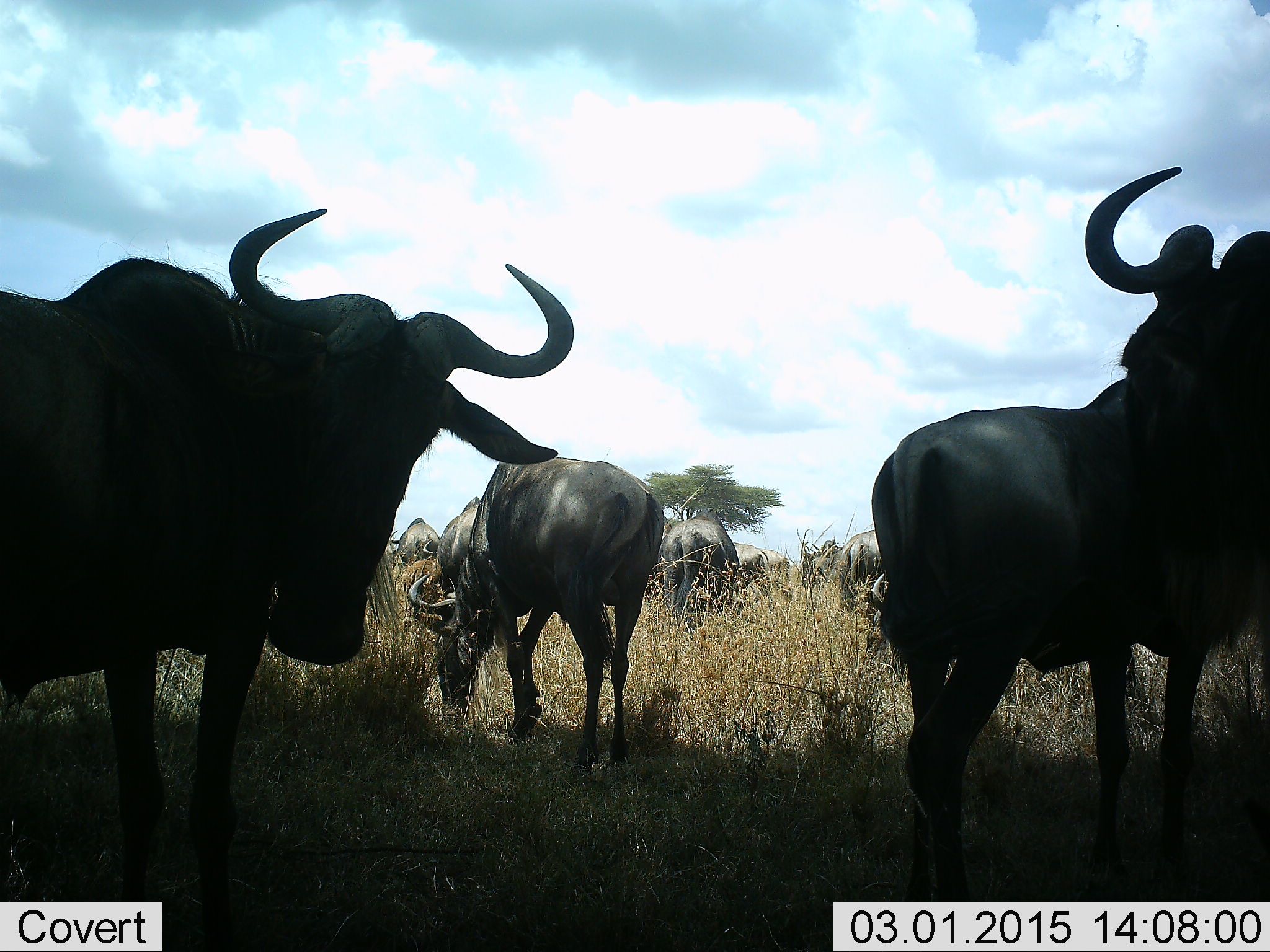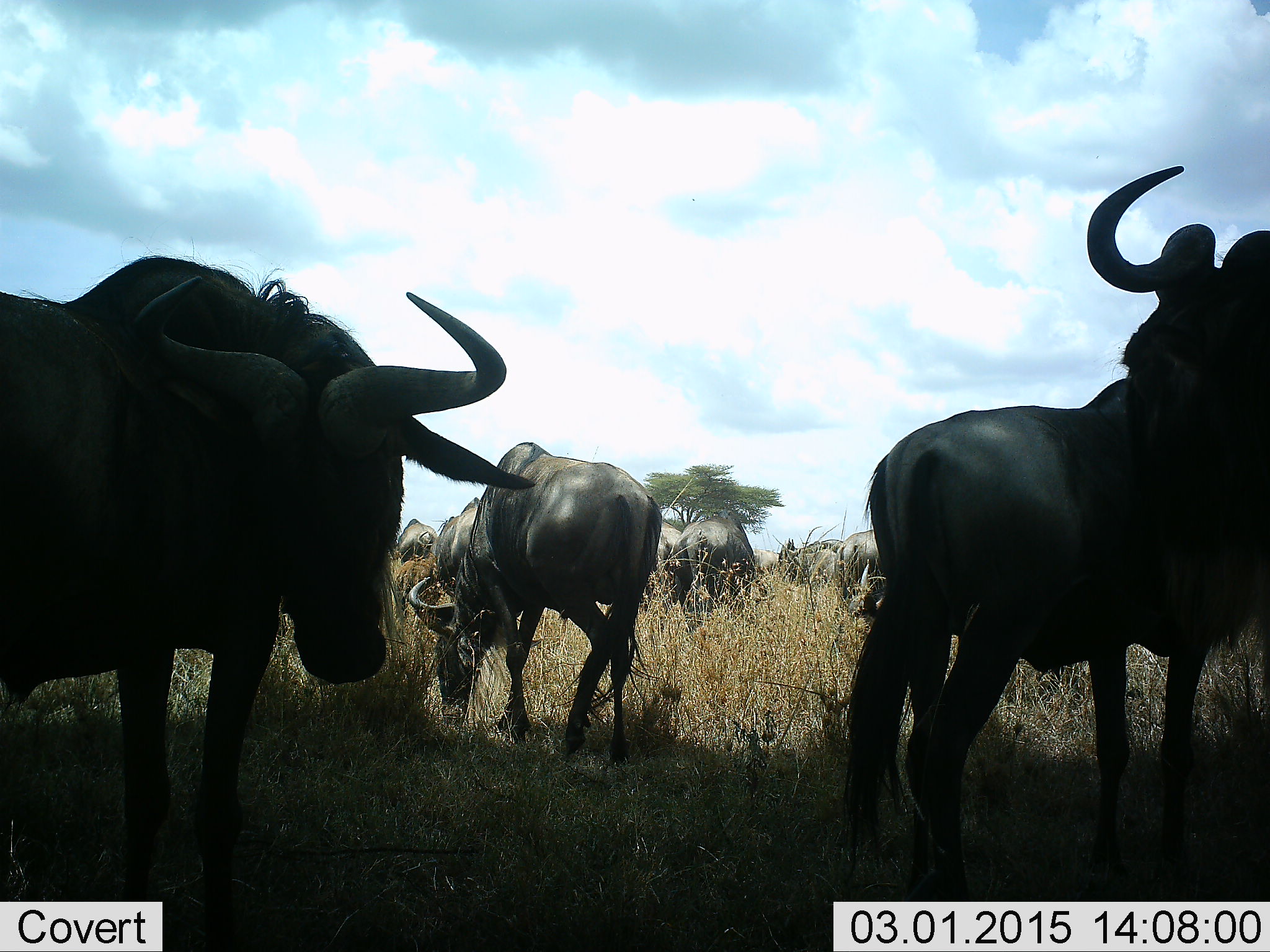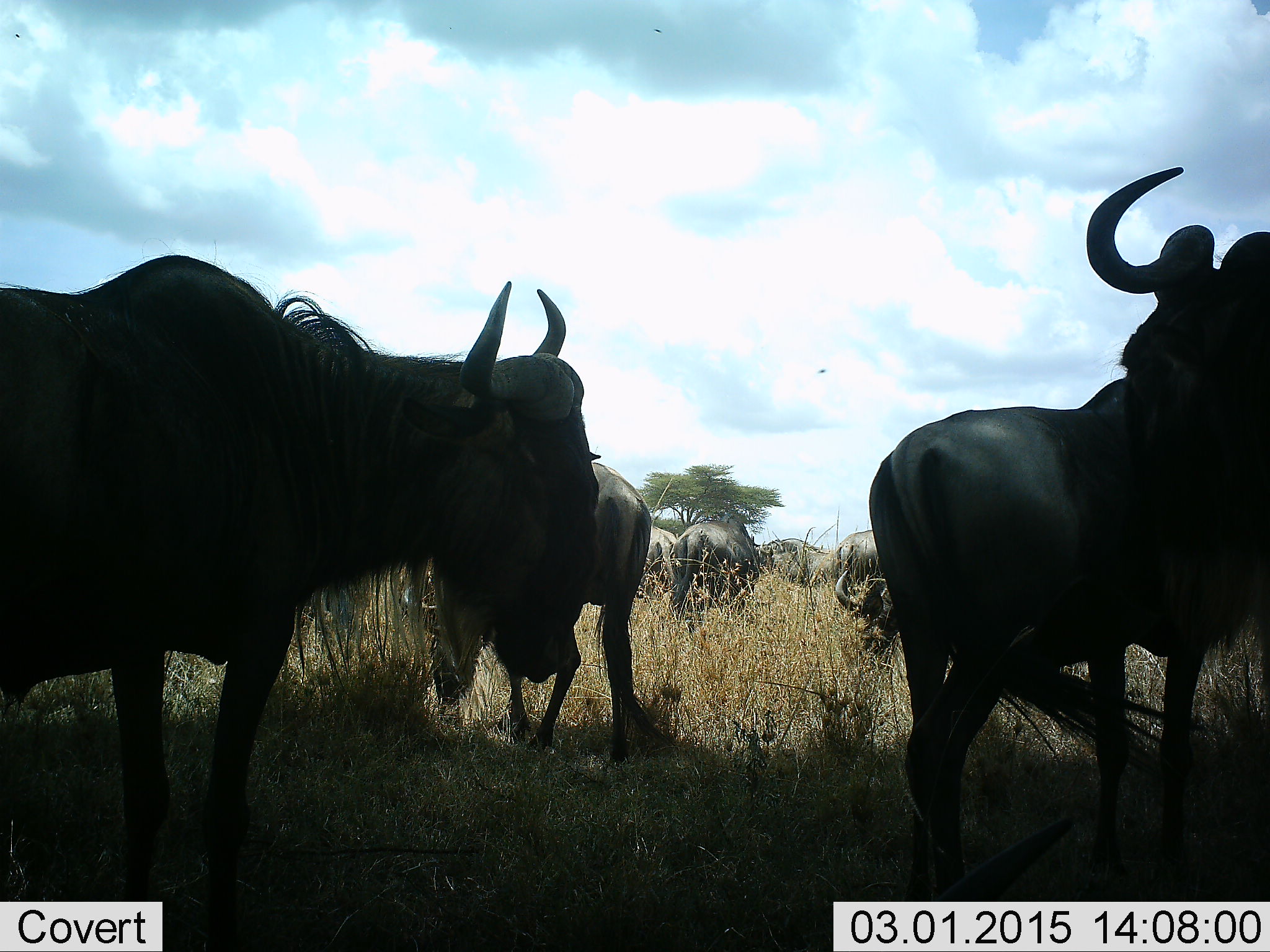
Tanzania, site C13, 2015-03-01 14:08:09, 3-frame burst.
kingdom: Animalia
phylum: Chordata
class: Mammalia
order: Artiodactyla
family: Bovidae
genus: Connochaetes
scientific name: Connochaetes taurinus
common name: blue wildebeest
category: wildebeest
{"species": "wildebeest (blue wildebeest) (Connochaetes taurinus)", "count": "10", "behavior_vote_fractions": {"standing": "90%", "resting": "10%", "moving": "50%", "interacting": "20%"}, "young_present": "10%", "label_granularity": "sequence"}